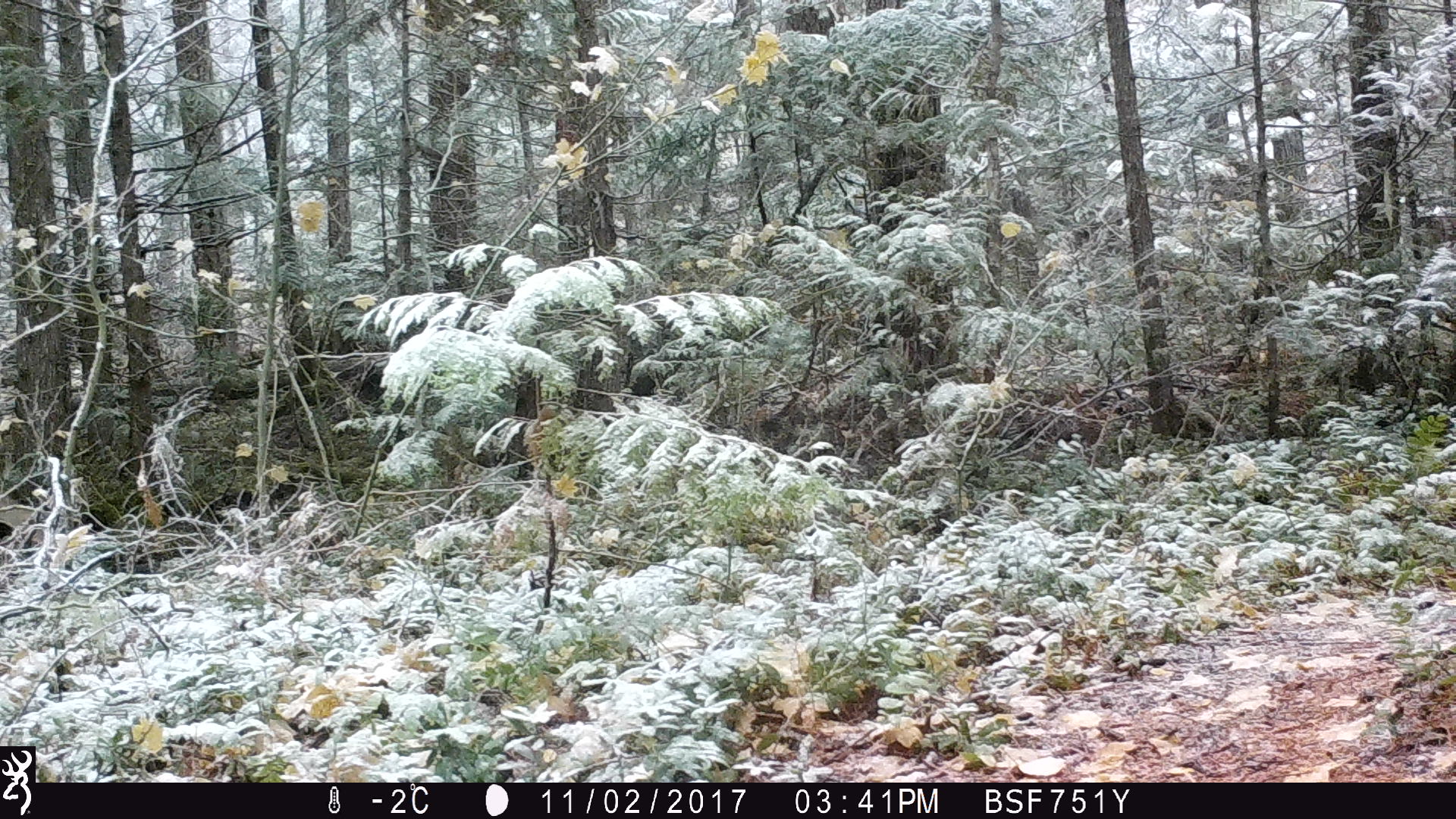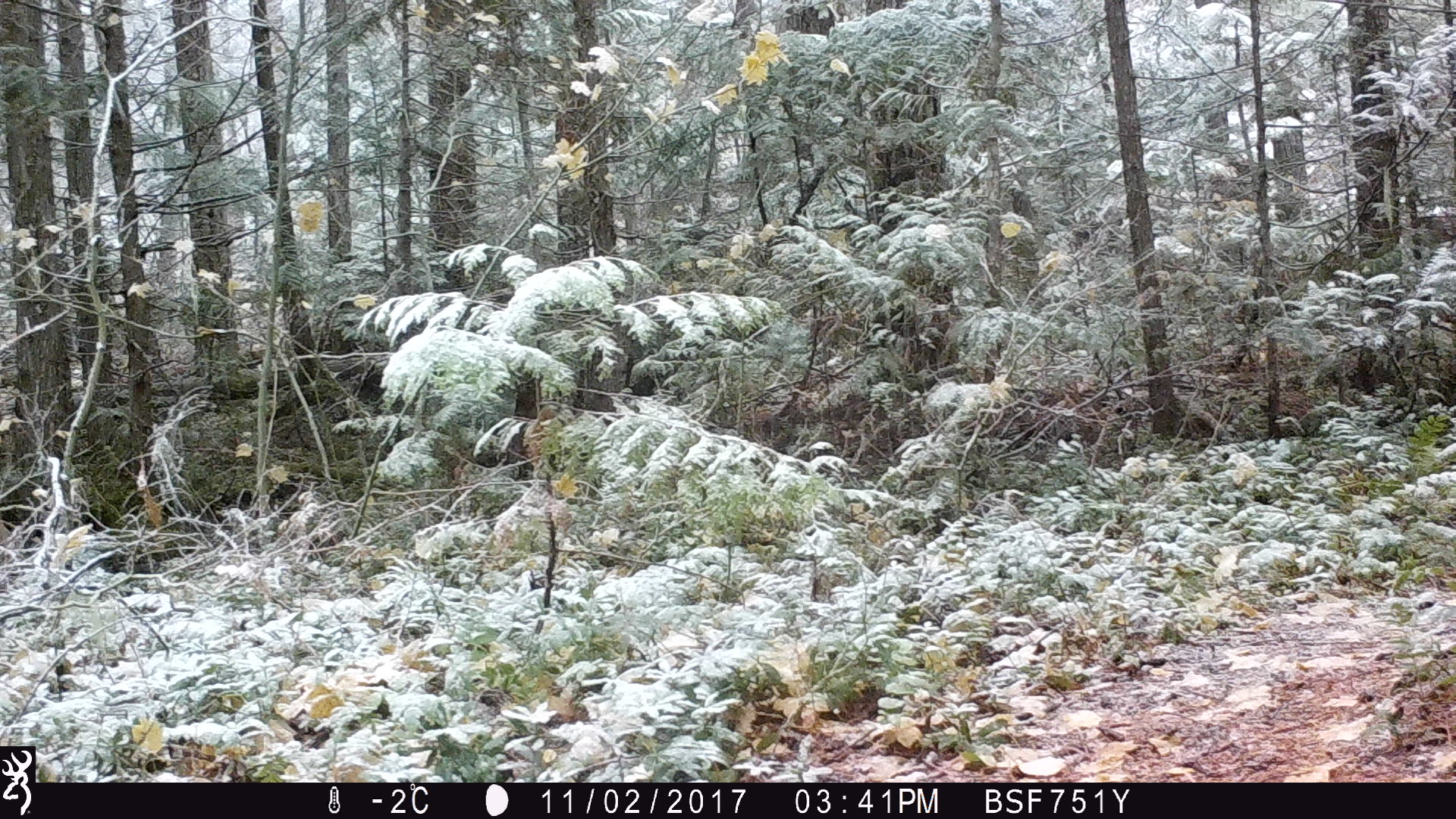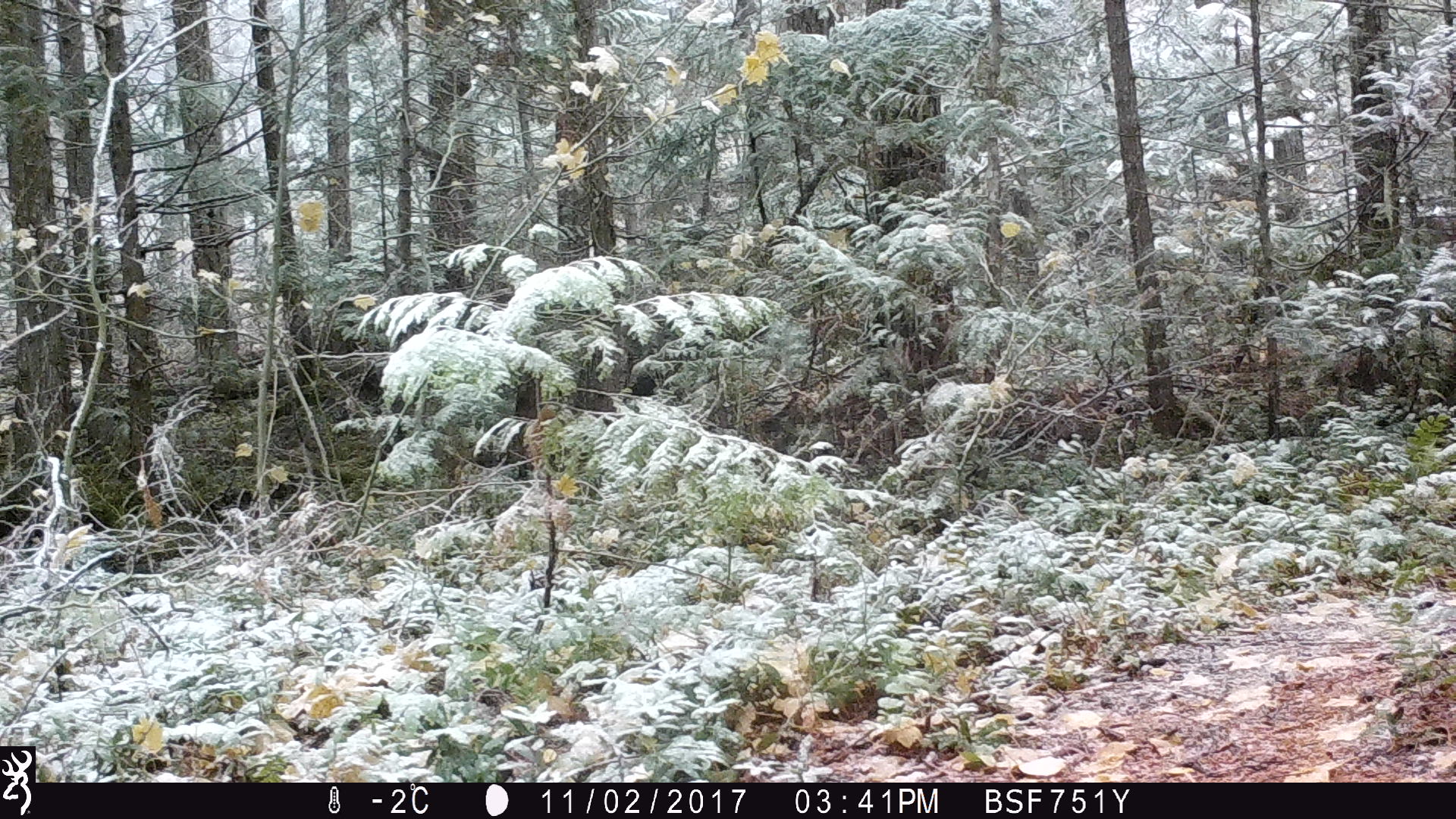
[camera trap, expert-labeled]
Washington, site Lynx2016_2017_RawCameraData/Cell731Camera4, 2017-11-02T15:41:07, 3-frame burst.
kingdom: Animalia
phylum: Chordata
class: Mammalia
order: Artiodactyla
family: Cervidae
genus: Odocoileus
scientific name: Odocoileus hemionus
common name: mule deer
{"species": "Odocoileus hemionus (mule deer)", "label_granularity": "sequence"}